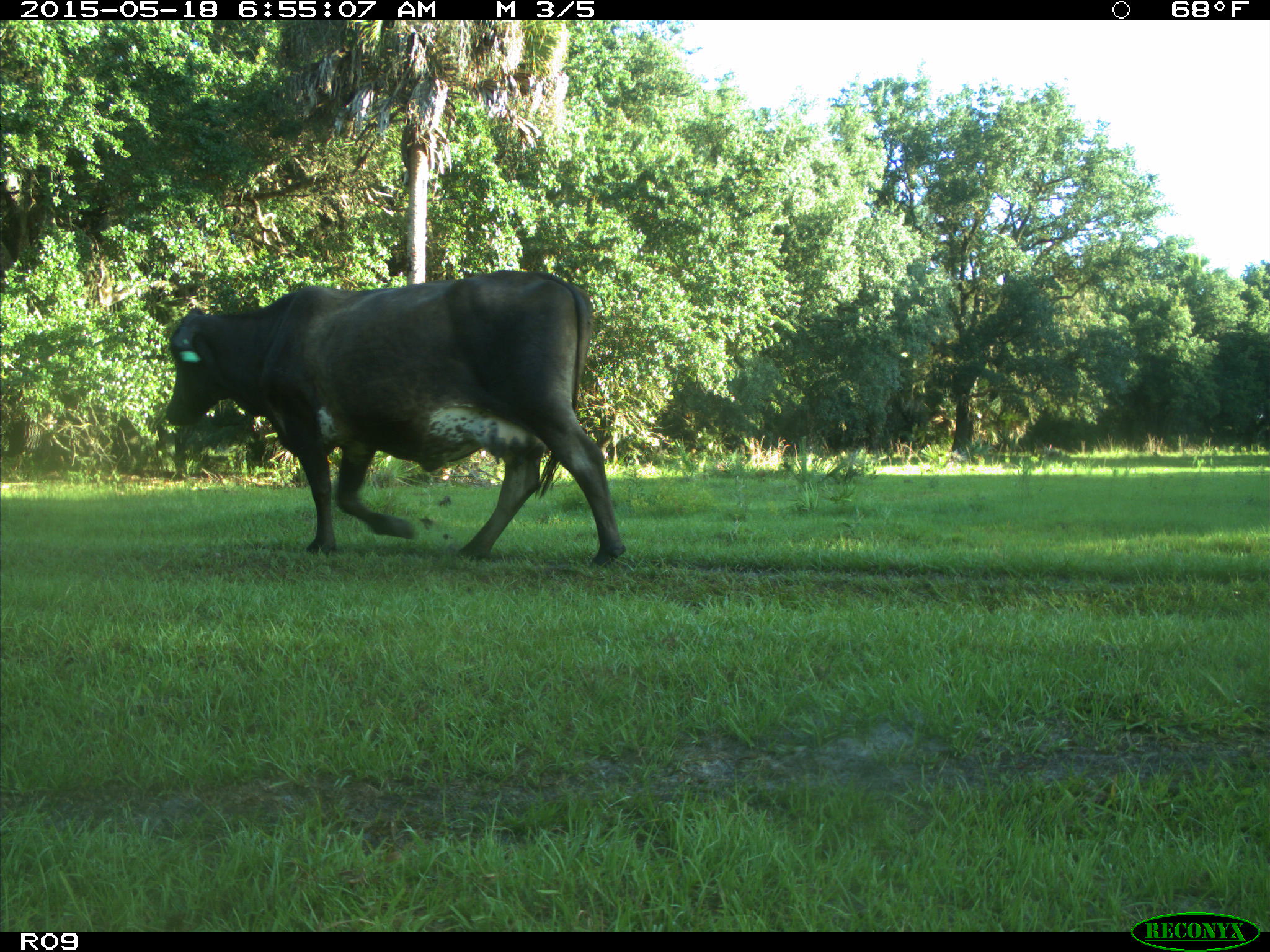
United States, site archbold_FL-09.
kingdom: Animalia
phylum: Chordata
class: Mammalia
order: Artiodactyla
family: Bovidae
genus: Bos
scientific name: Bos taurus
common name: domestic cow